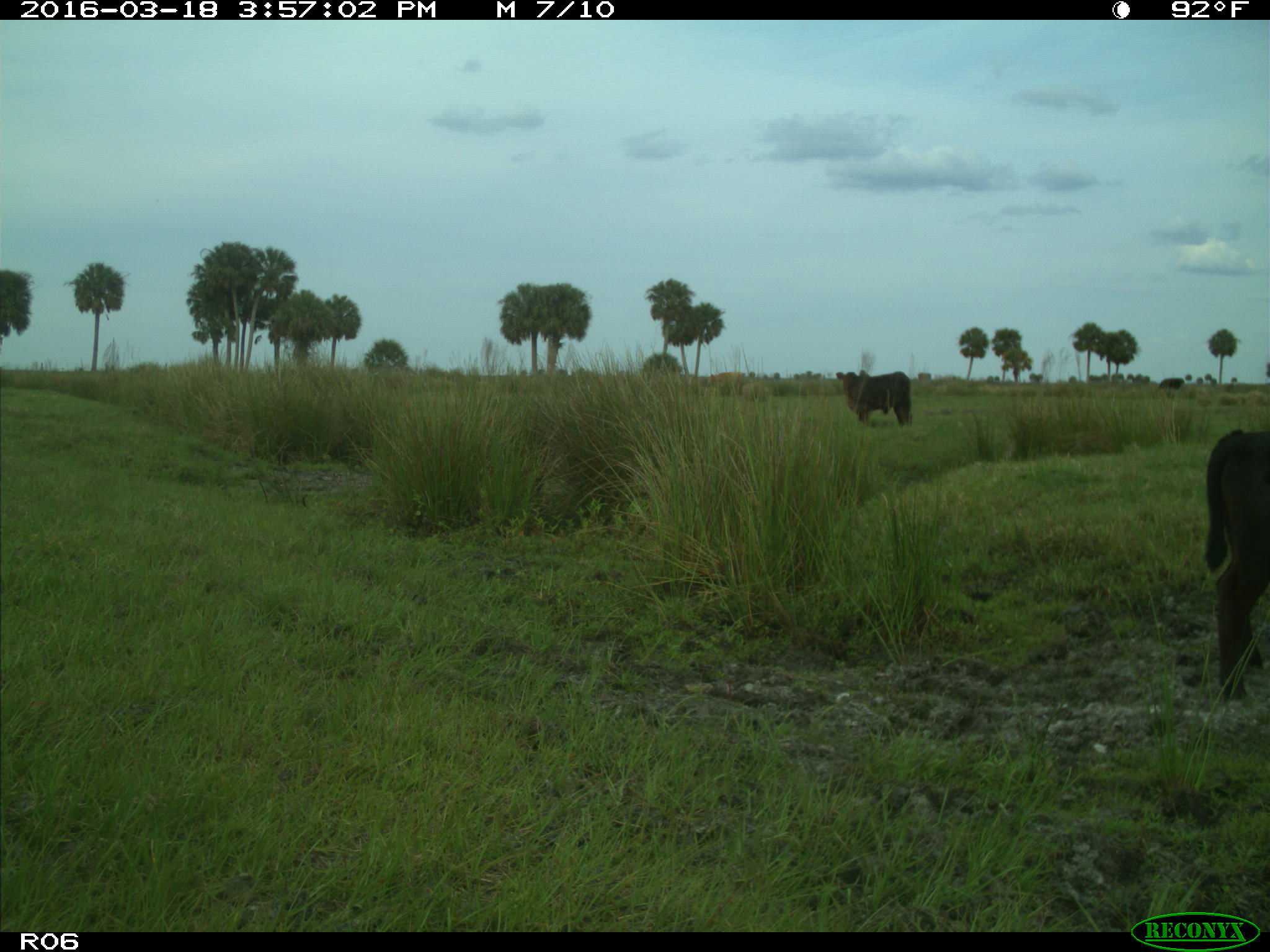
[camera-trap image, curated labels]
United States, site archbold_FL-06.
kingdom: Animalia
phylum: Chordata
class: Mammalia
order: Artiodactyla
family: Bovidae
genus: Bos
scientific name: Bos taurus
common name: domestic cow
Bos taurus (domestic cow).